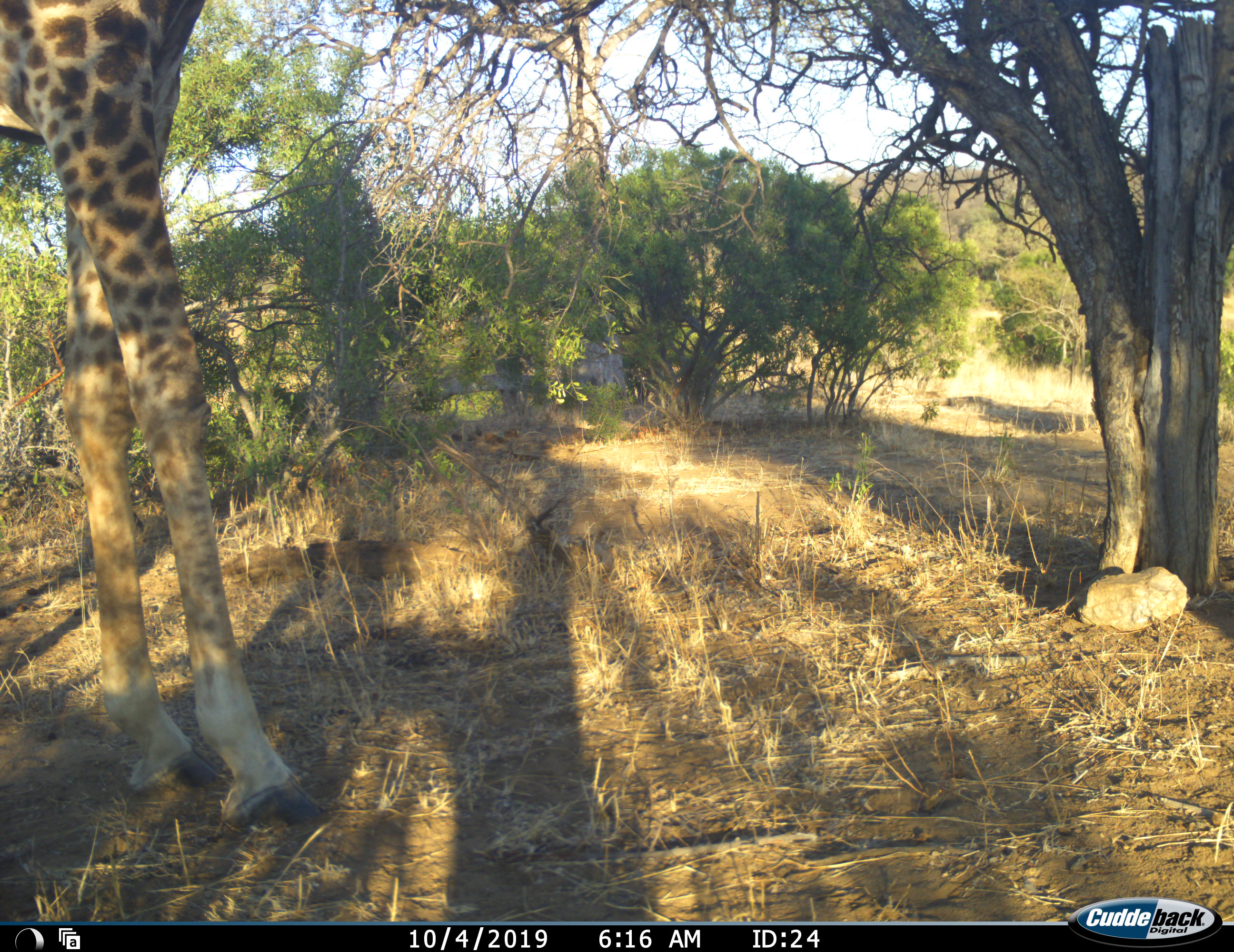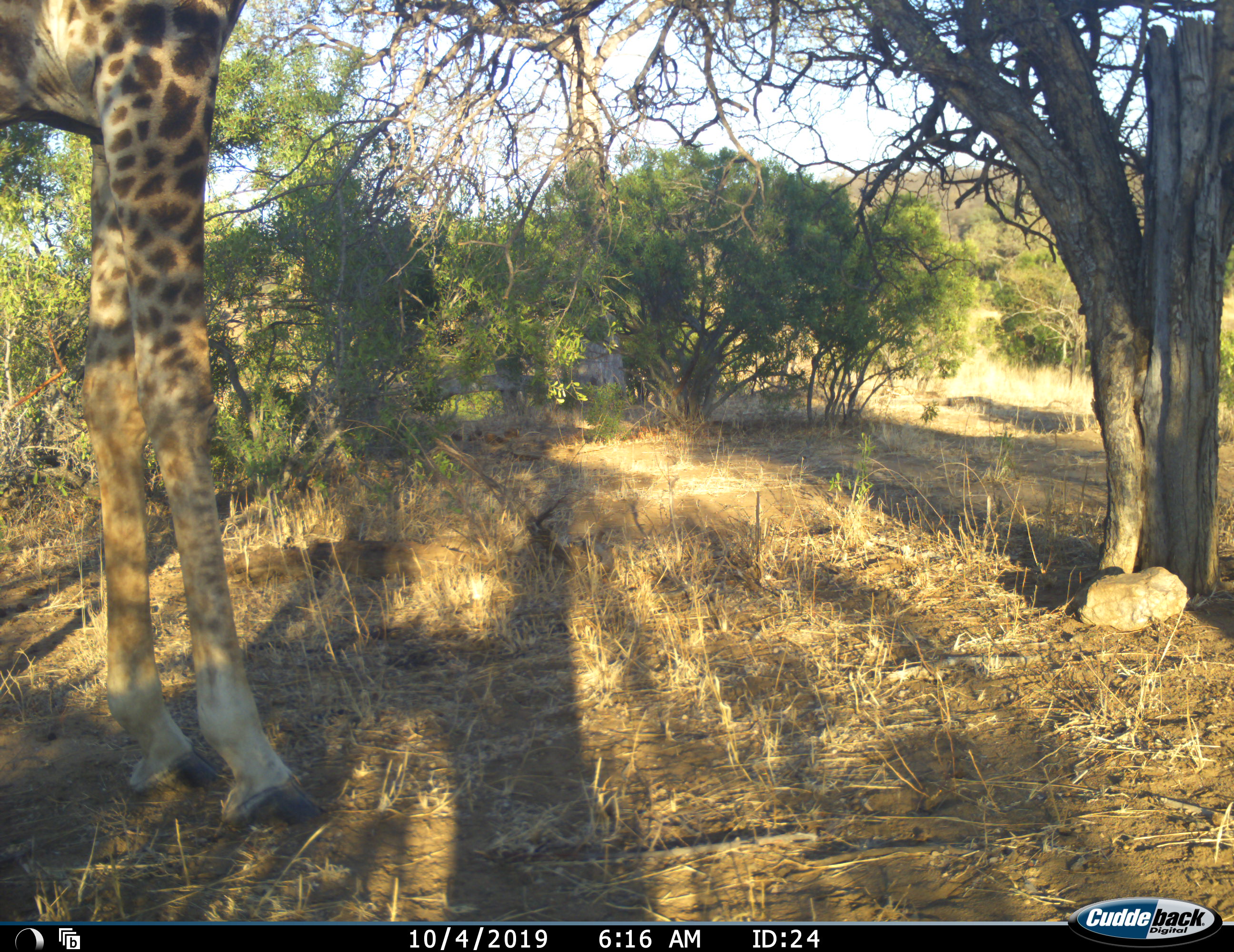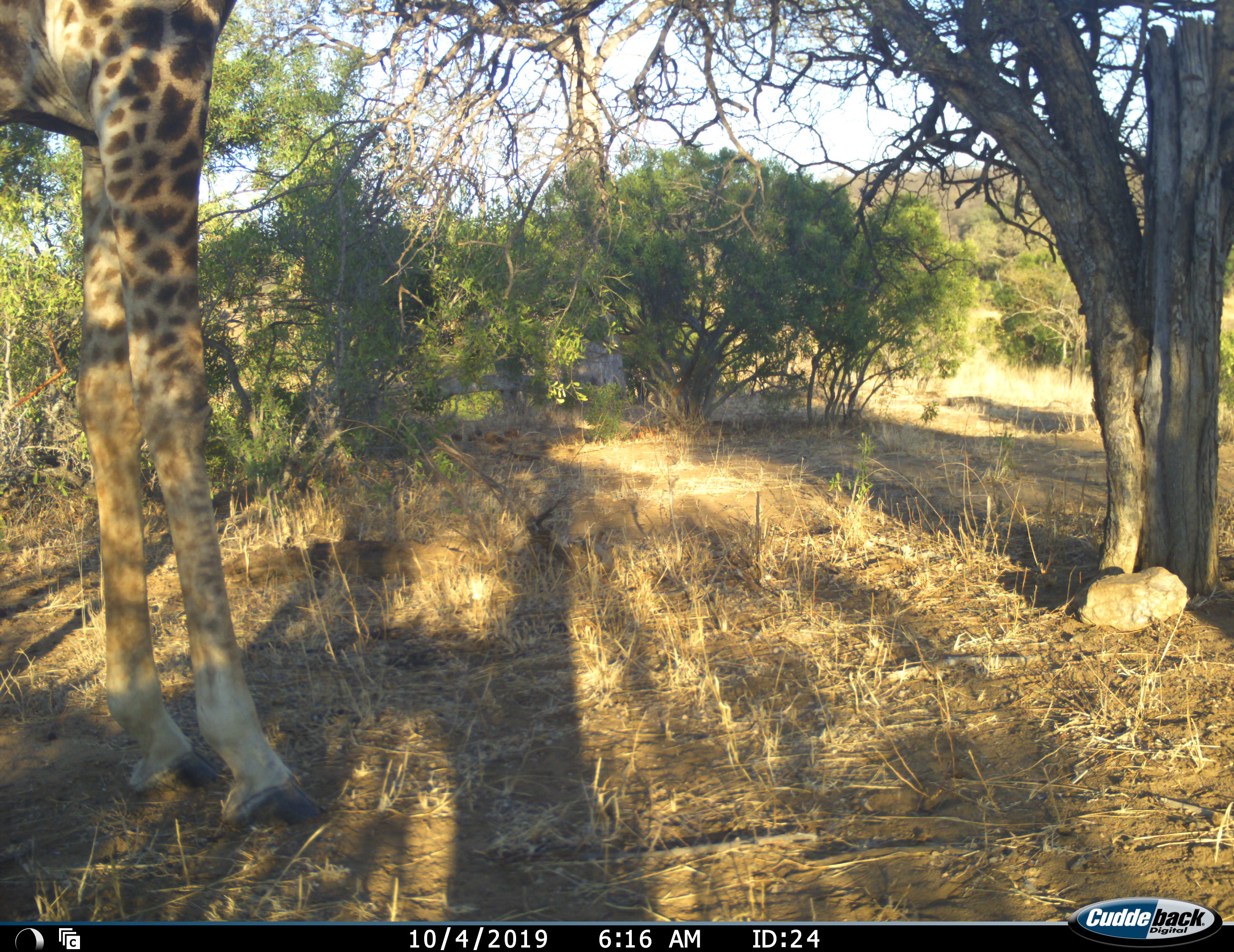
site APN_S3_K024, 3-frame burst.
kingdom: Animalia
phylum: Chordata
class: Mammalia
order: Artiodactyla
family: Giraffidae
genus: Giraffa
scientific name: Giraffa camelopardalis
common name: giraffe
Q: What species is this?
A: Giraffe (Giraffa camelopardalis).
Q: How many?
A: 1.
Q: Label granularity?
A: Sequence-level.